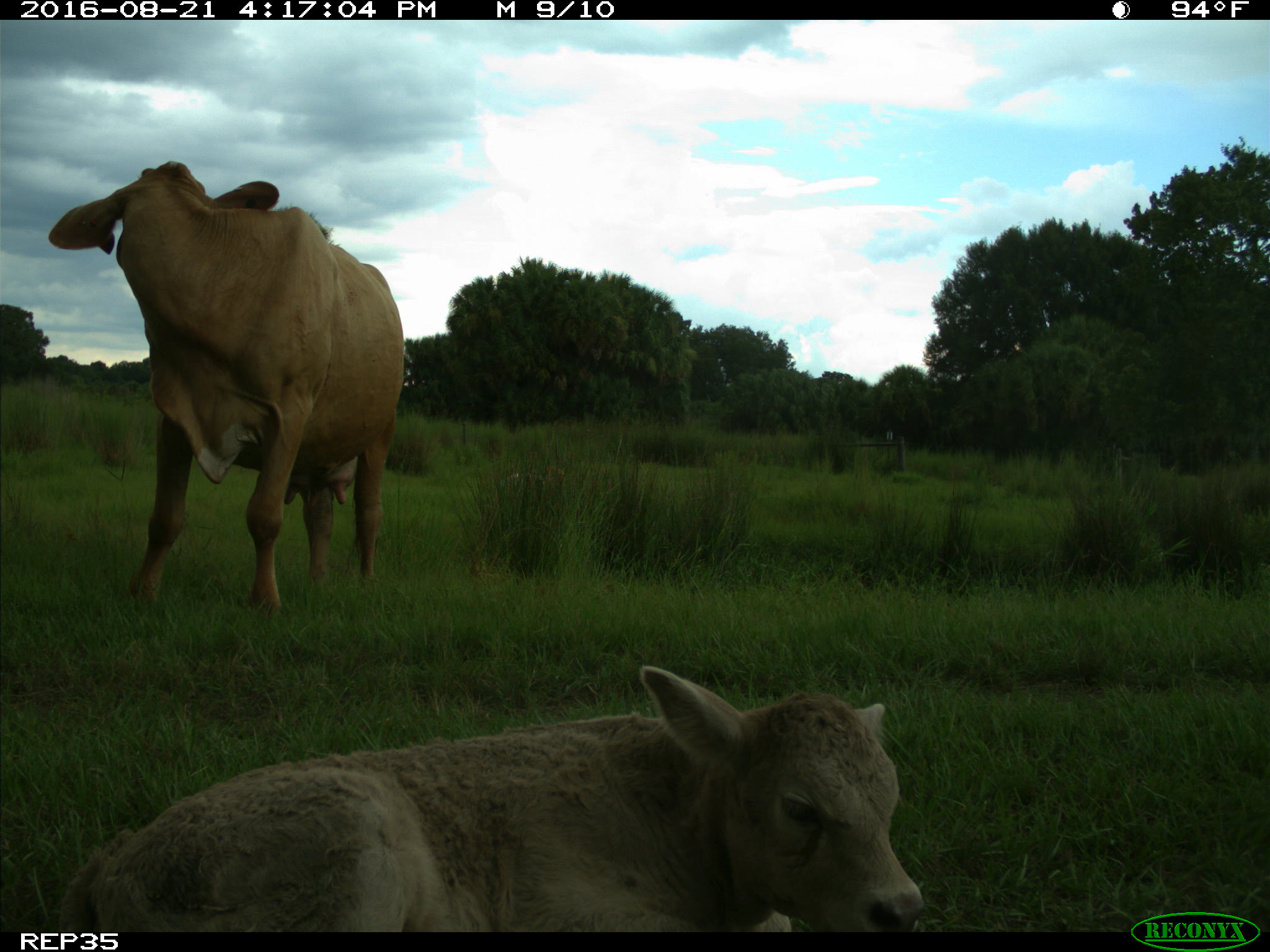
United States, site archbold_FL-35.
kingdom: Animalia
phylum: Chordata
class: Mammalia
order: Artiodactyla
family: Bovidae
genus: Bos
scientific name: Bos taurus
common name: domestic cow